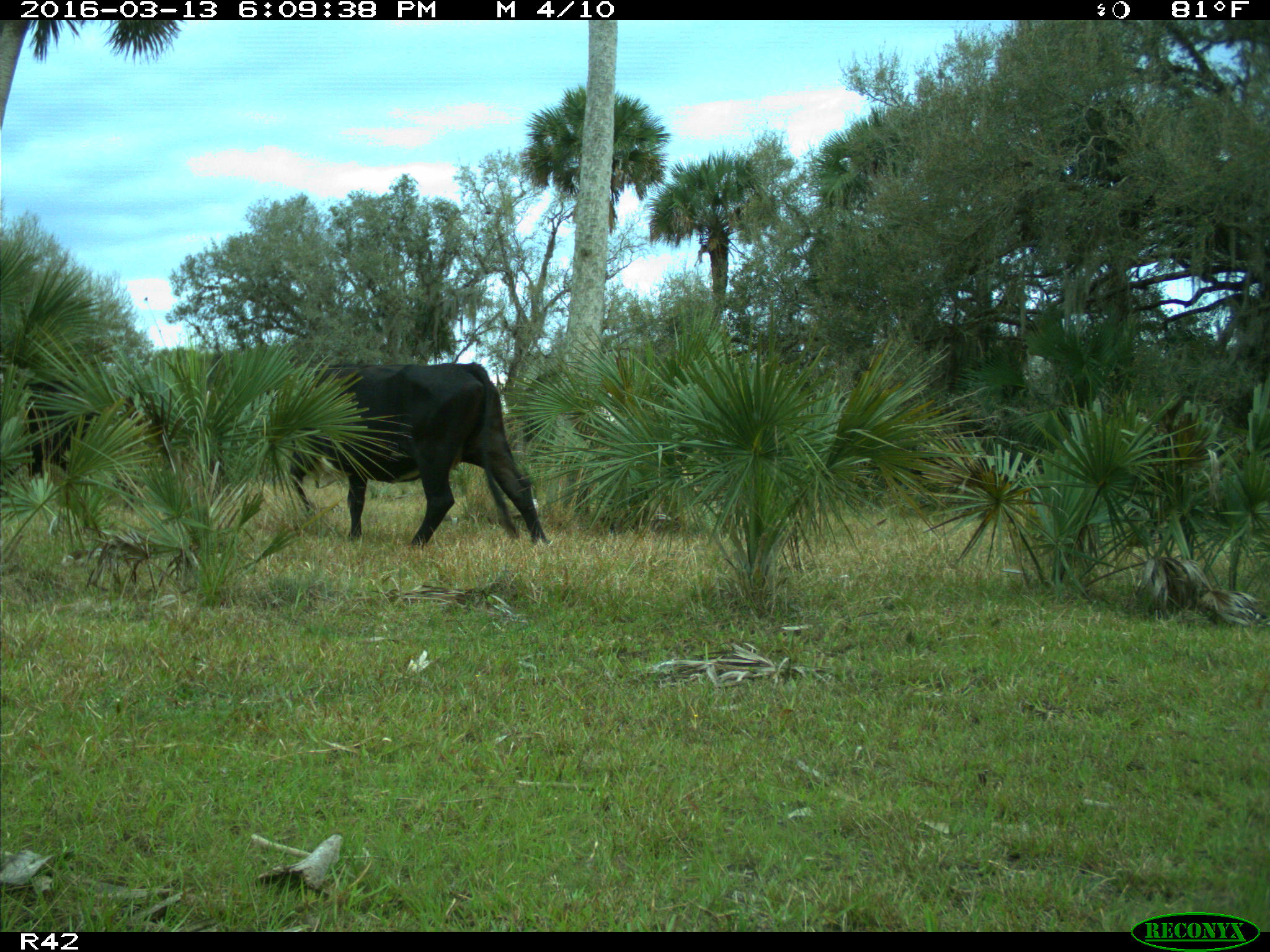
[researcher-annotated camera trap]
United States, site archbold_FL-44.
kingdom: Animalia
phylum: Chordata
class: Mammalia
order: Artiodactyla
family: Bovidae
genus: Bos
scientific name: Bos taurus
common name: domestic cow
Bos taurus (domestic cow).